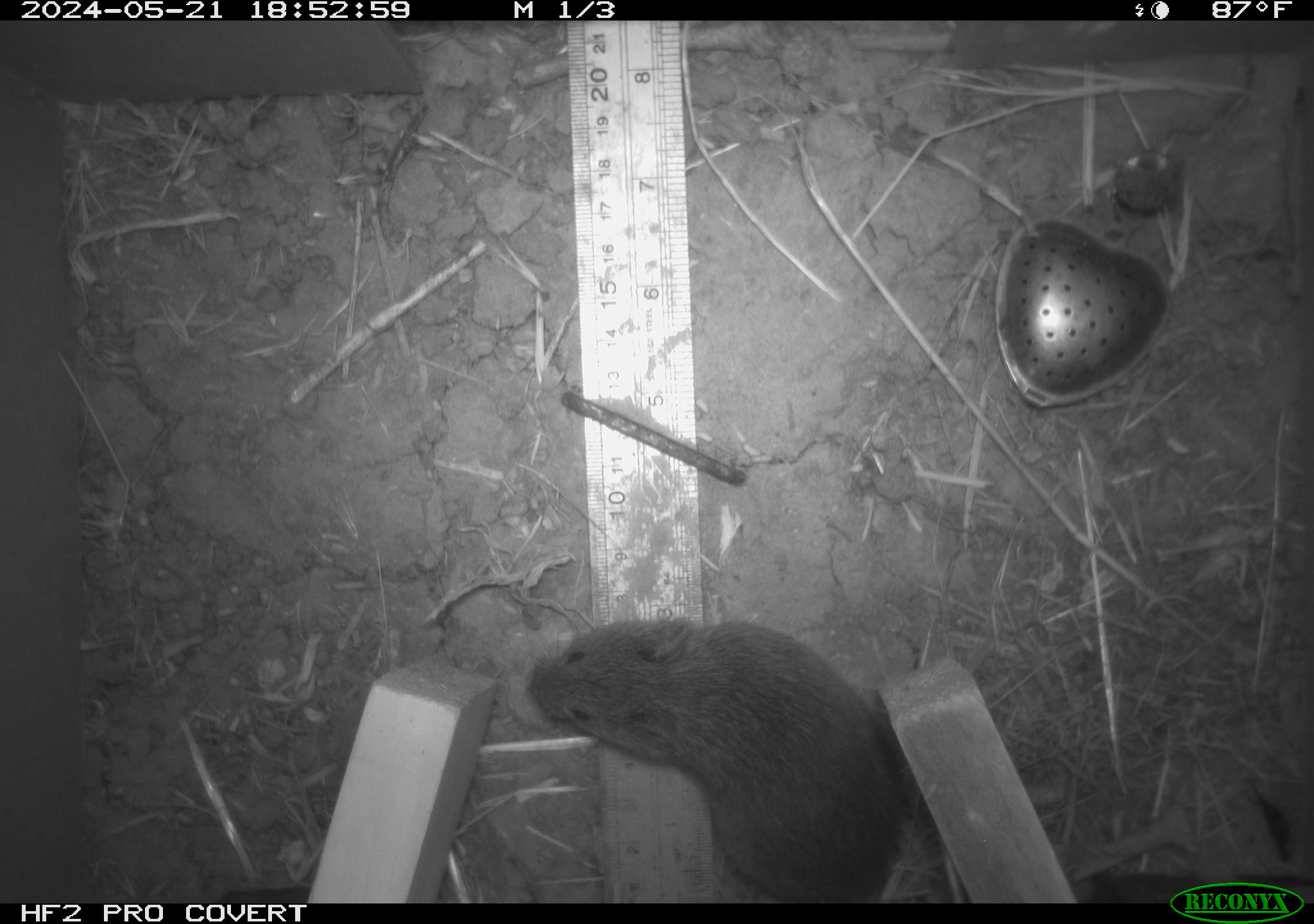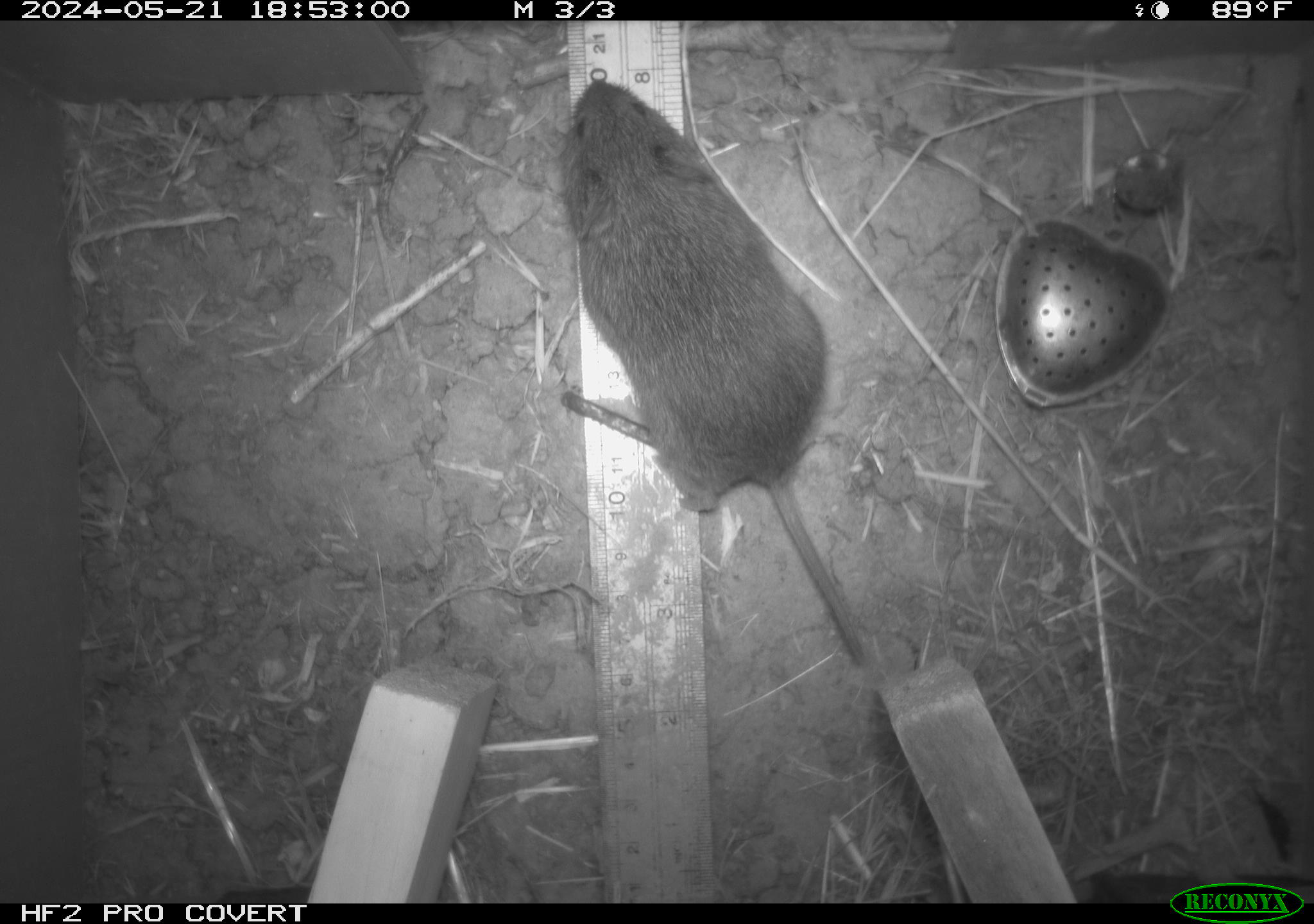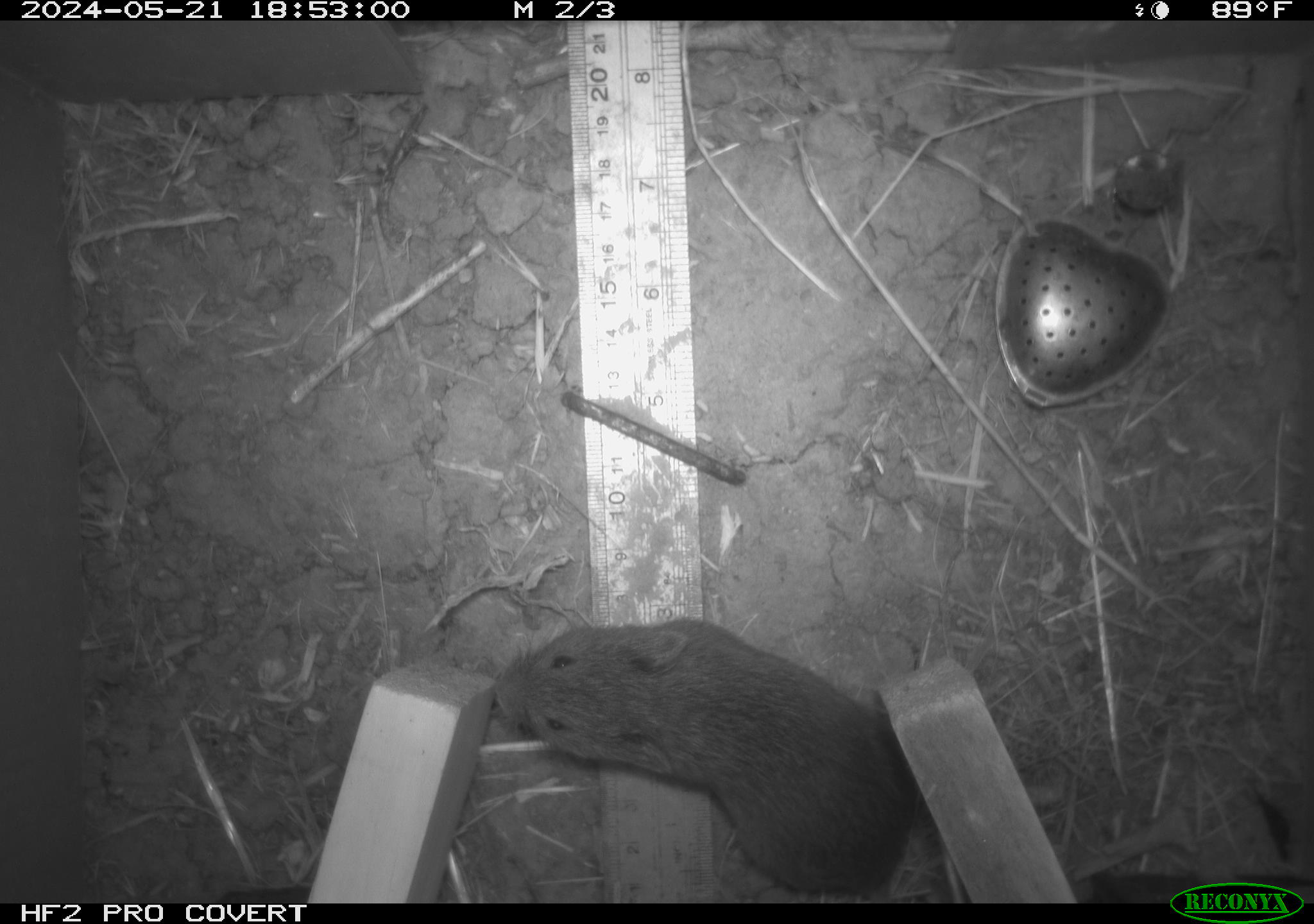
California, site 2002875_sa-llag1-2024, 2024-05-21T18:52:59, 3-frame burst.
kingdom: Animalia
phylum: Chordata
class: Mammalia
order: Rodentia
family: Cricetidae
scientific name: Arvicolinae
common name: voles, lemmings, and muskrats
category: arvicolinae subfamily